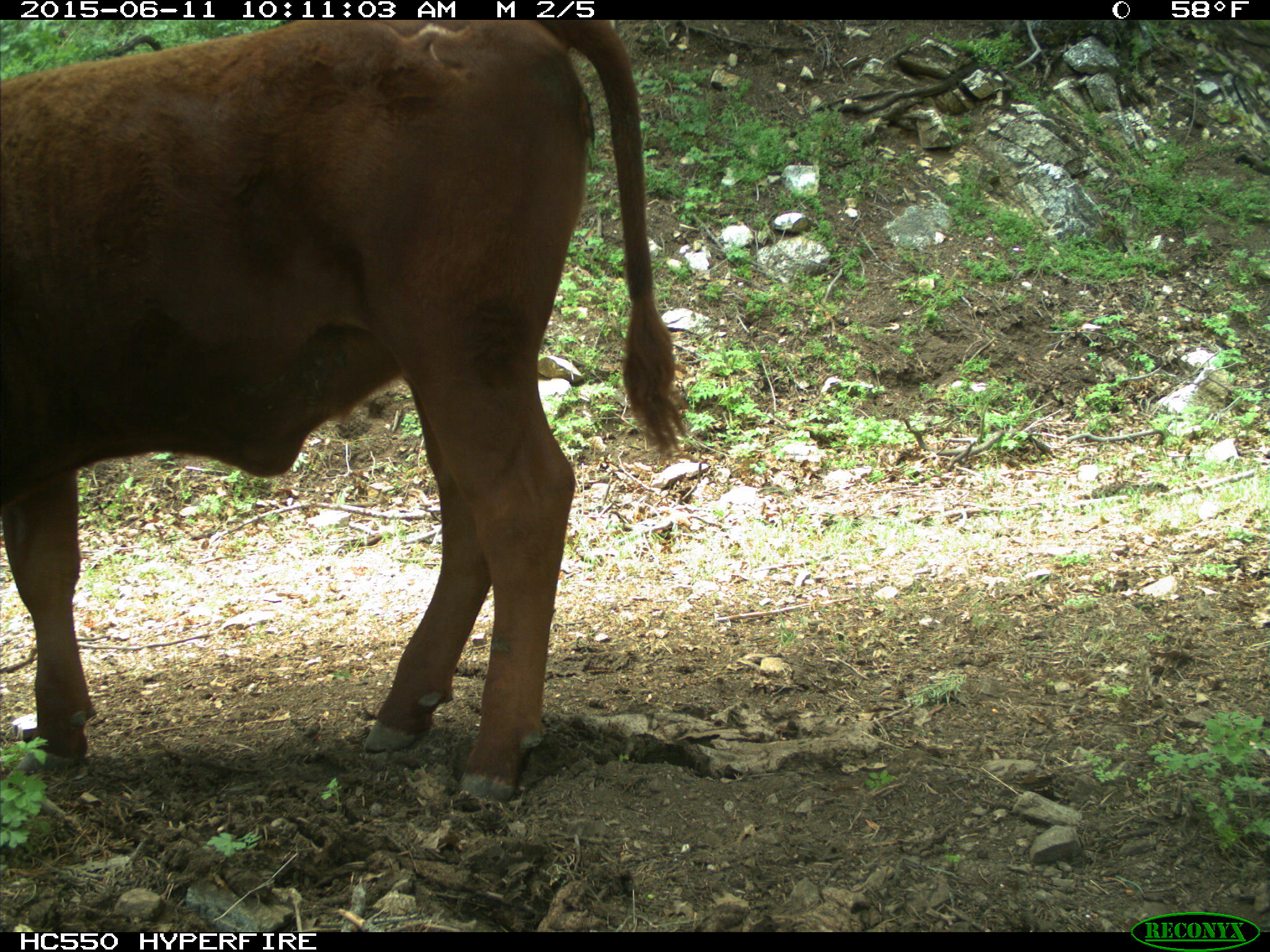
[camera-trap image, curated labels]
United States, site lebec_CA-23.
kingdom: Animalia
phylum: Chordata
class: Mammalia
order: Artiodactyla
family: Bovidae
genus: Bos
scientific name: Bos taurus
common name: domestic cow